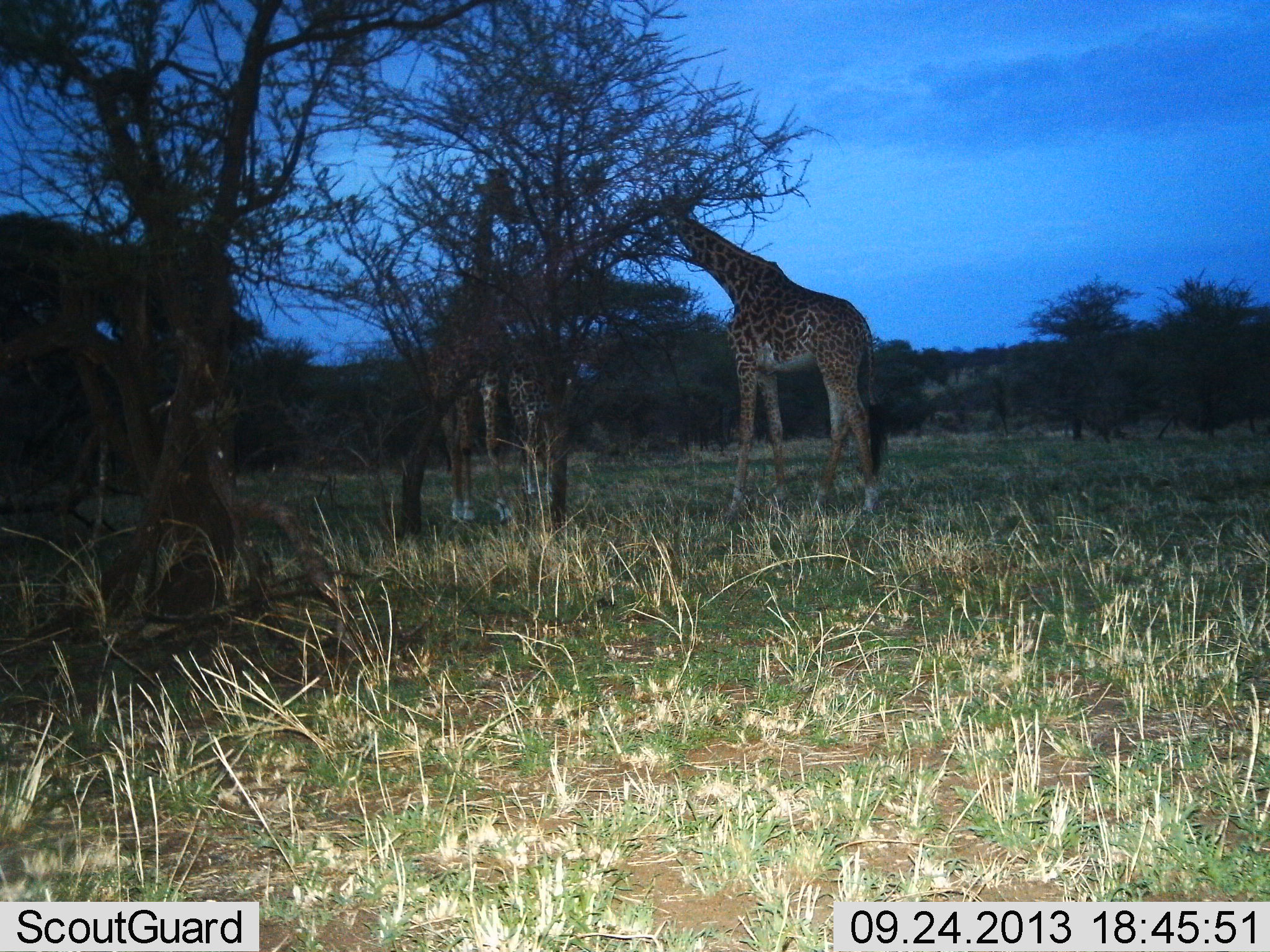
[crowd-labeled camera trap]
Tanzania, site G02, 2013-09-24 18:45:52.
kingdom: Animalia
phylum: Chordata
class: Mammalia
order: Artiodactyla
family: Giraffidae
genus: Giraffa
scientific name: Giraffa camelopardalis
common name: giraffe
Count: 3.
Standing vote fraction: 54%.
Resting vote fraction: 0%.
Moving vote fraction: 0%.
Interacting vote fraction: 0%.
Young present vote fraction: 15%.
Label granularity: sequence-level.